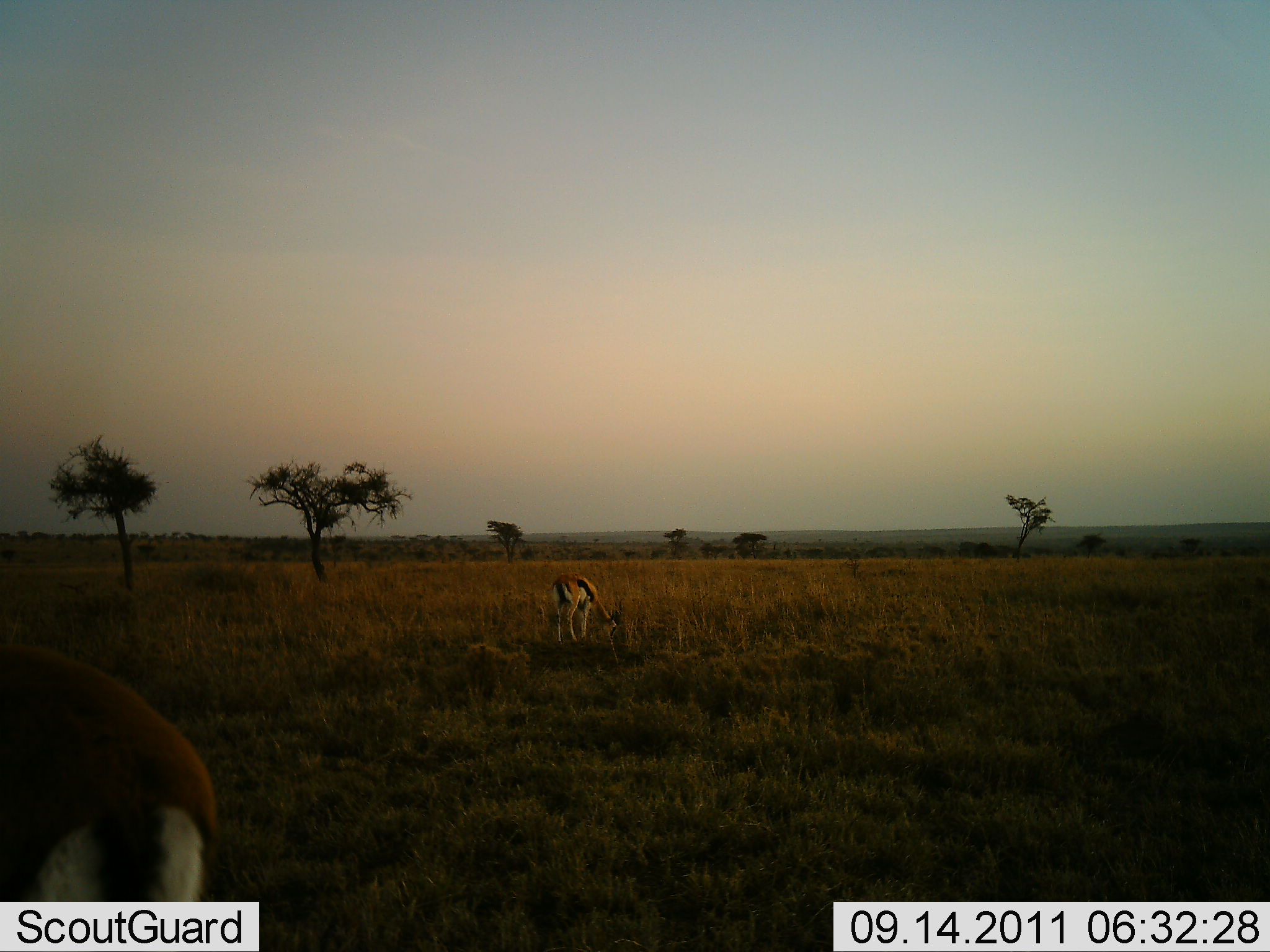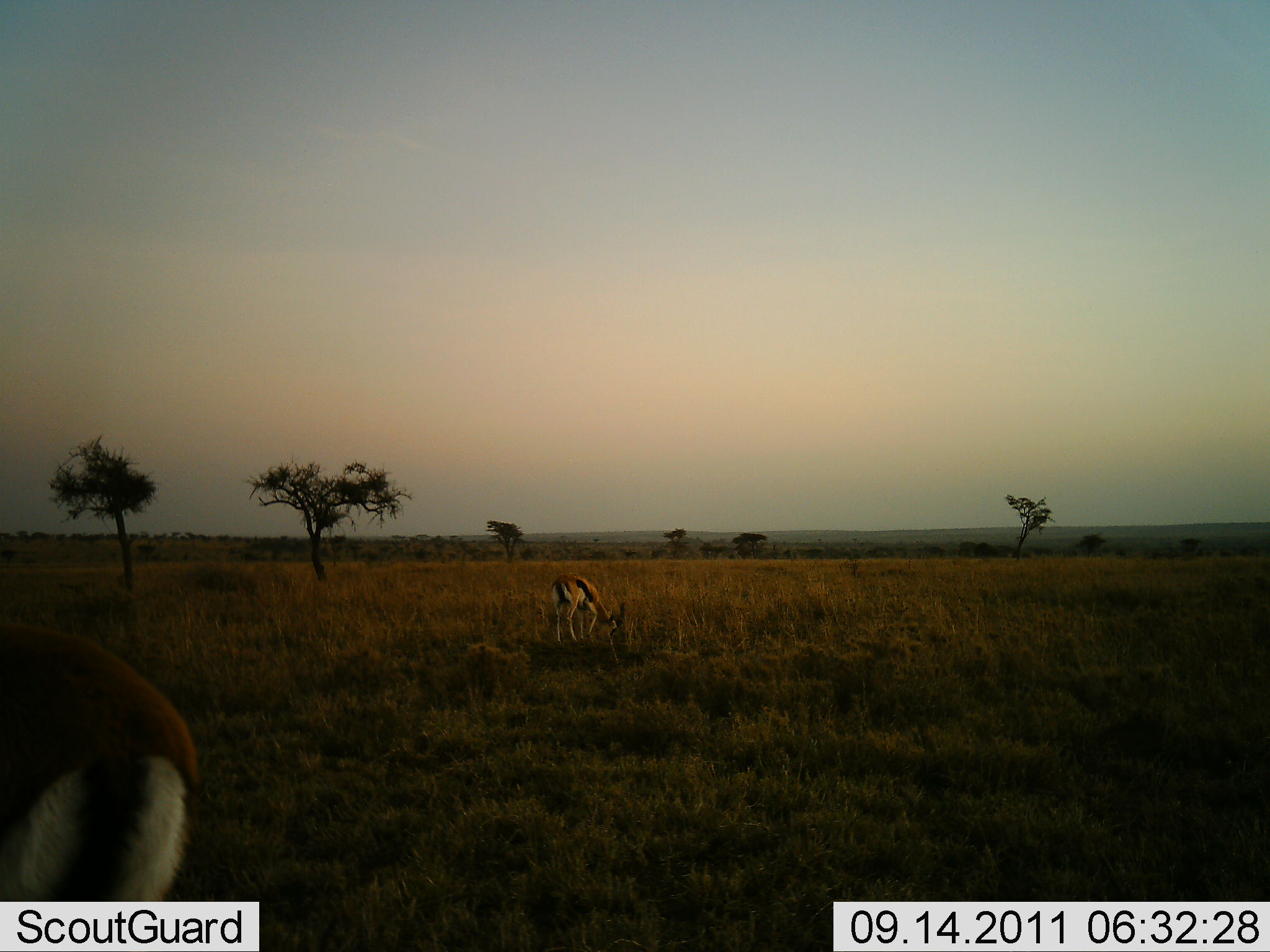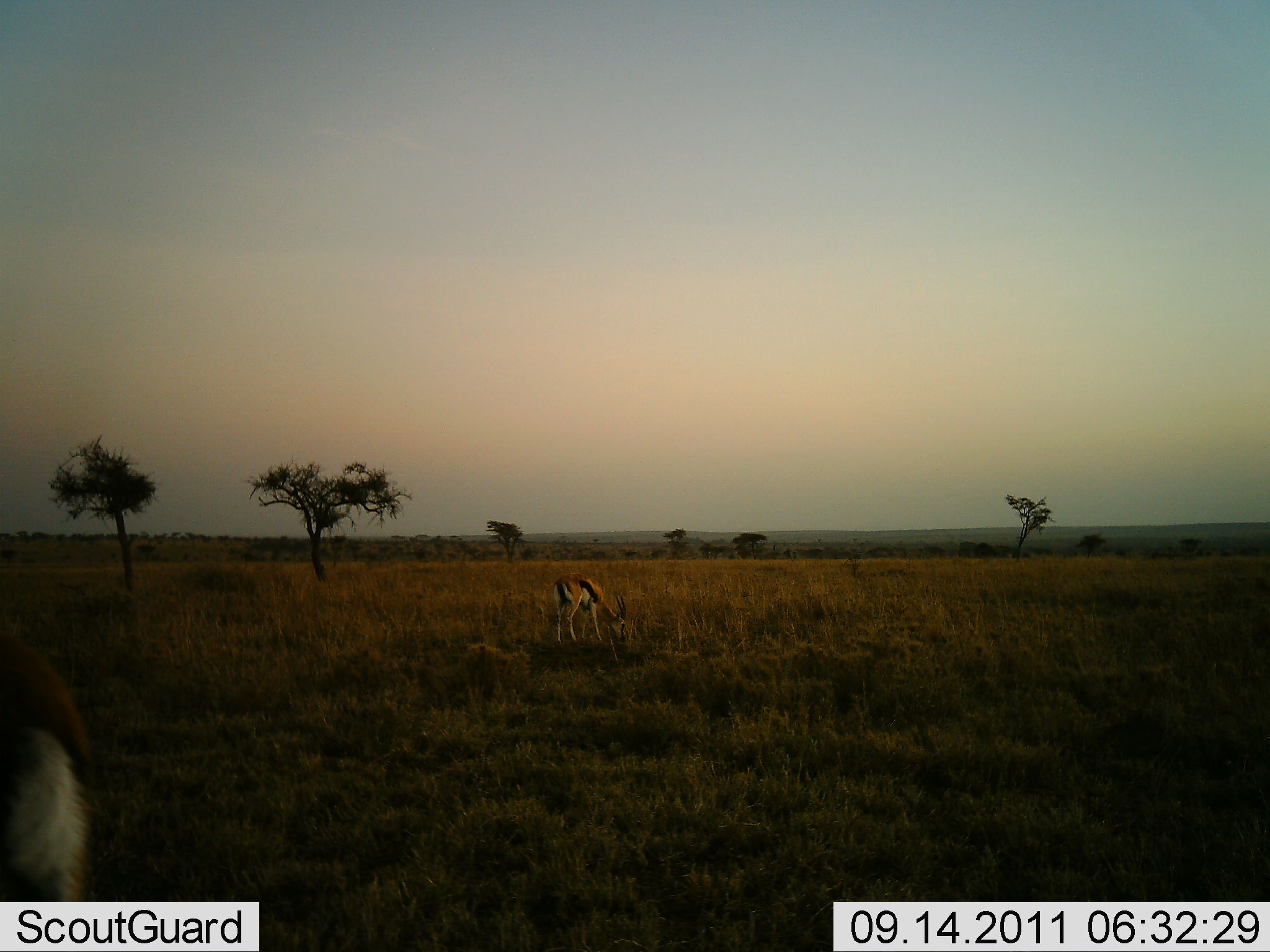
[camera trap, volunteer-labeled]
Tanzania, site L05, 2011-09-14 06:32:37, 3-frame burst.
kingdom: Animalia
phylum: Chordata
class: Mammalia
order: Artiodactyla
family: Bovidae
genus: Eudorcas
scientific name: Eudorcas thomsonii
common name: thomson's gazelle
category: gazellethomsons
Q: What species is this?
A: Gazellethomsons (thomson's gazelle) (Eudorcas thomsonii).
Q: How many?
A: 2.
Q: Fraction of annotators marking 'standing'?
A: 58%.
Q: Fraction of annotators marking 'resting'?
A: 0%.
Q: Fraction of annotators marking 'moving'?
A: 8%.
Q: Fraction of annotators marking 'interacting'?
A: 0%.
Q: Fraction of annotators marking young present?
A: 0%.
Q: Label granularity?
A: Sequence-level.